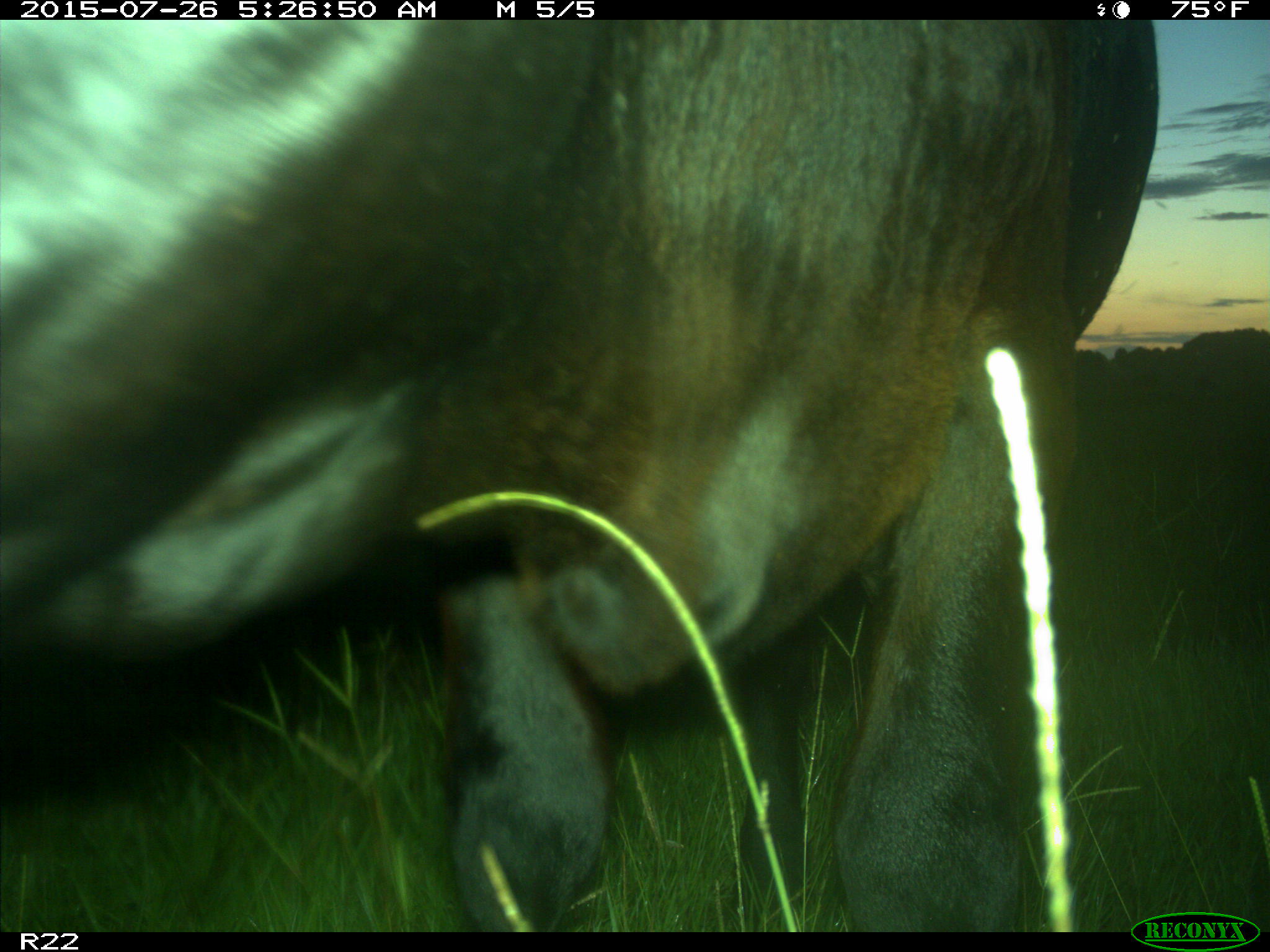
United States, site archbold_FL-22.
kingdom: Animalia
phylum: Chordata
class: Mammalia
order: Artiodactyla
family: Bovidae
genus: Bos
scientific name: Bos taurus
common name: domestic cow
Bos taurus (domestic cow).